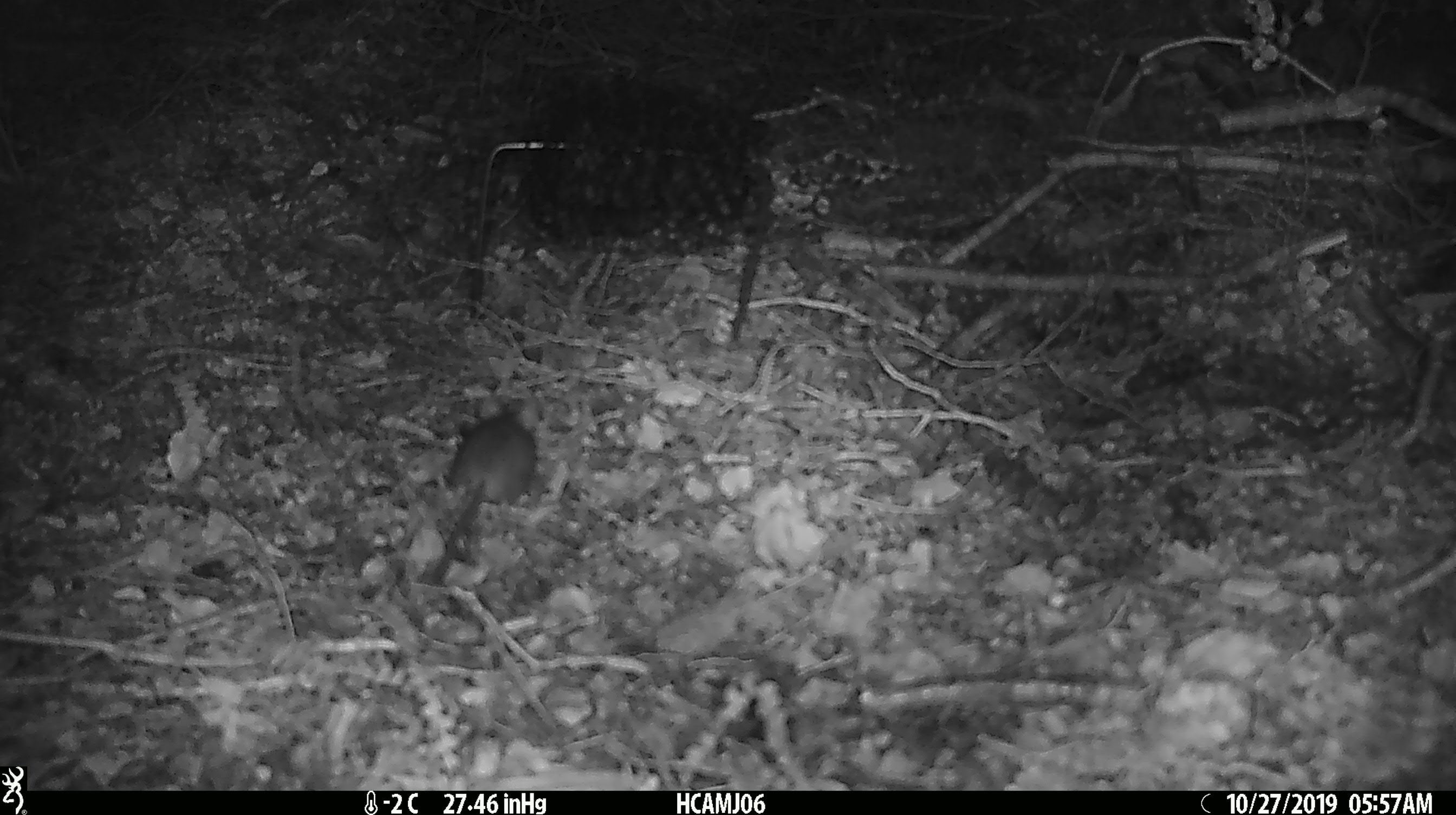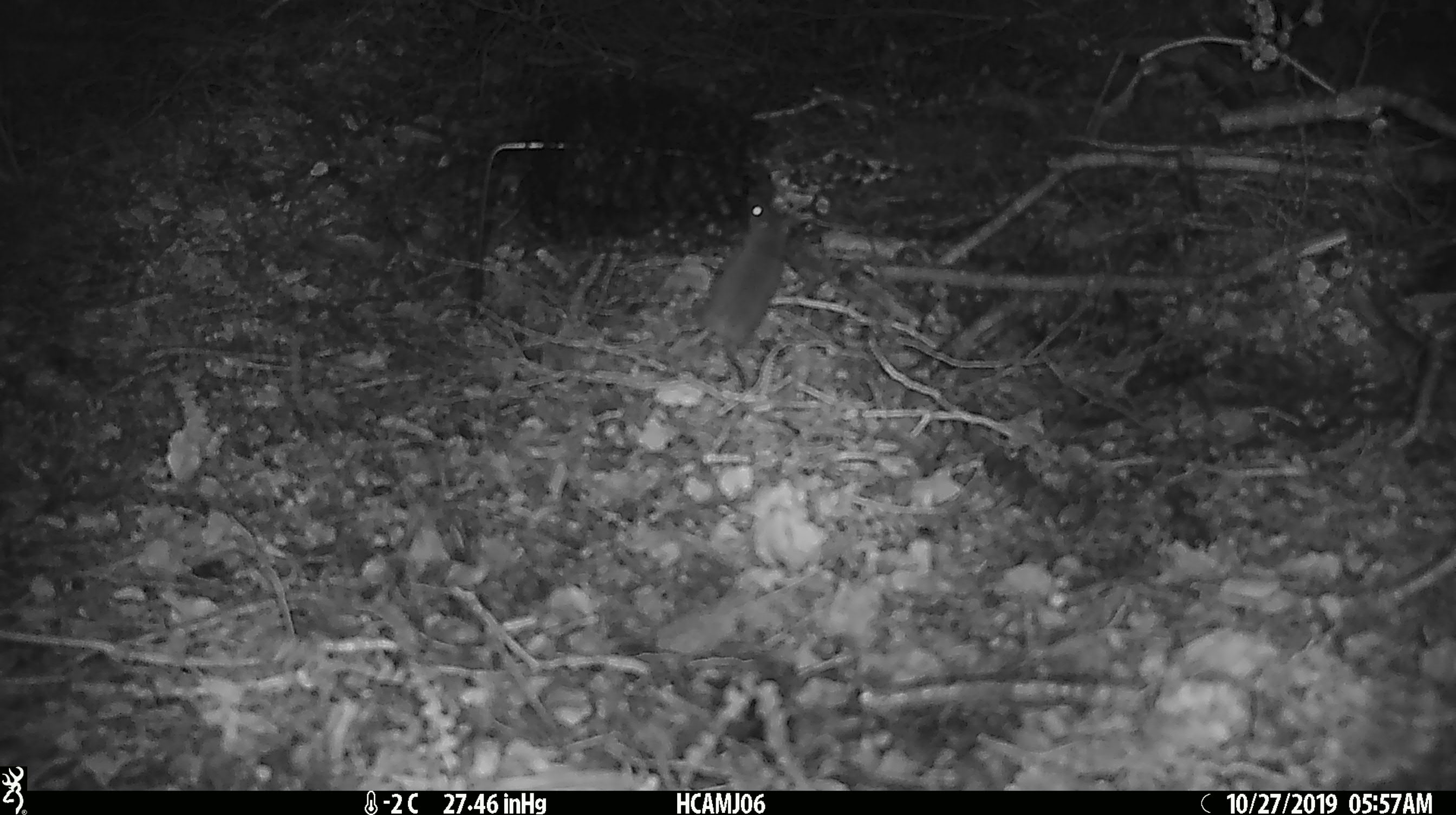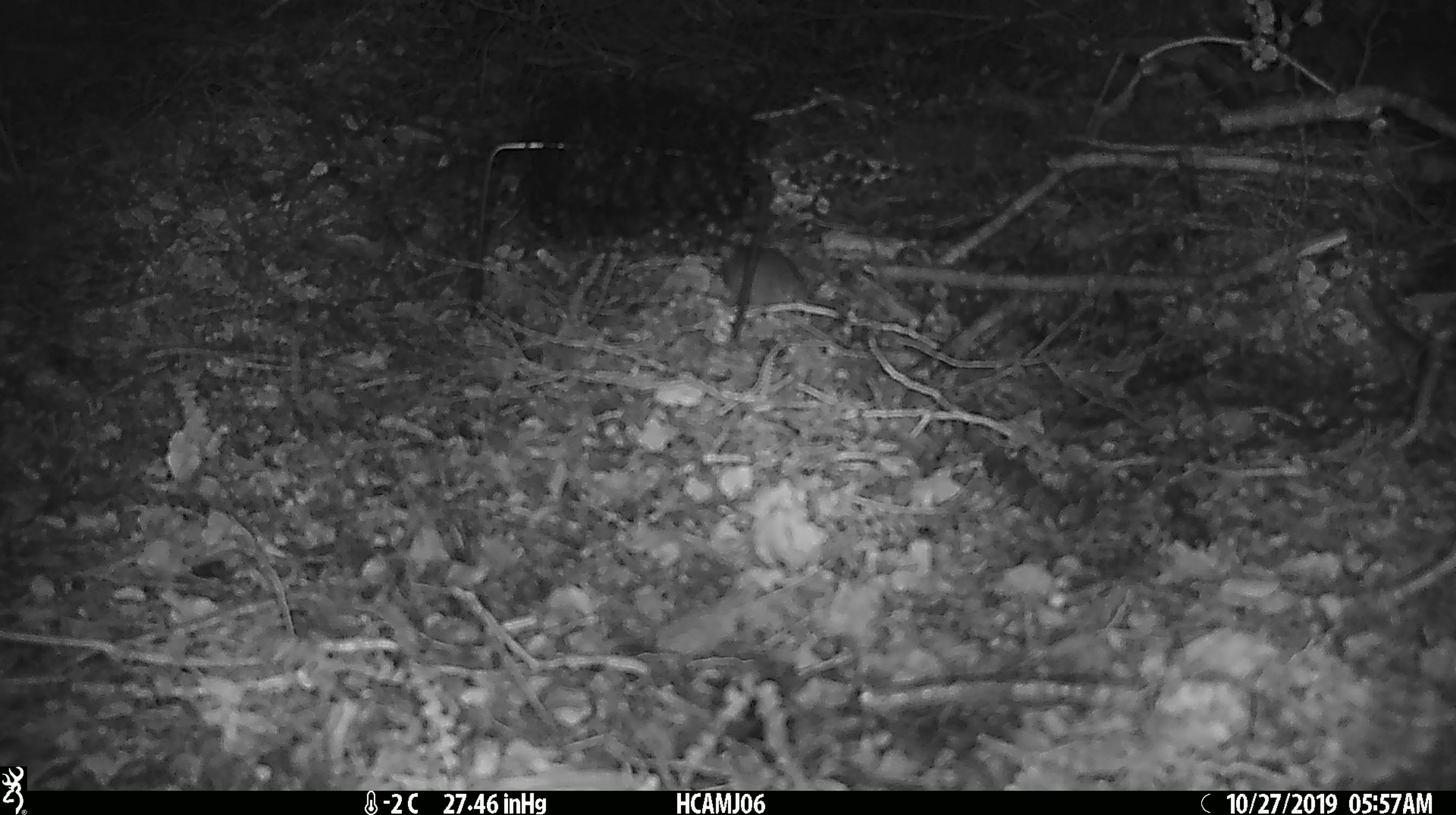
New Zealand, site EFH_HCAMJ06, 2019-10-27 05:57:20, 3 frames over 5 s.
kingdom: Animalia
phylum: Chordata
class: Mammalia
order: Rodentia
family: Muridae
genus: Mus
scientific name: Mus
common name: mouse